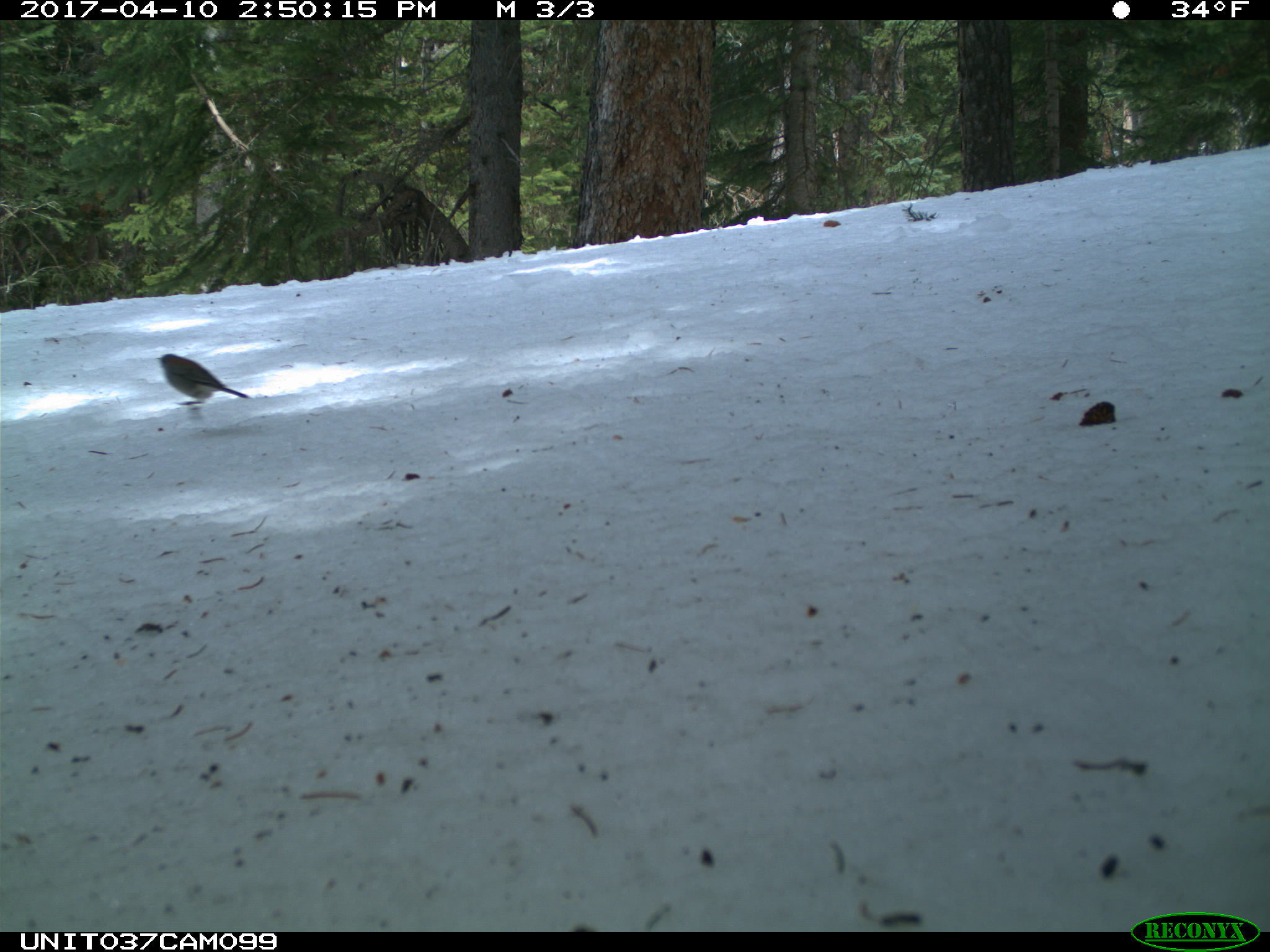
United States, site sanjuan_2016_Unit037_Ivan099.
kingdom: Animalia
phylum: Chordata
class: Aves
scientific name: Aves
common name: birds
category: unidentified bird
Unidentified bird (birds) (Aves).